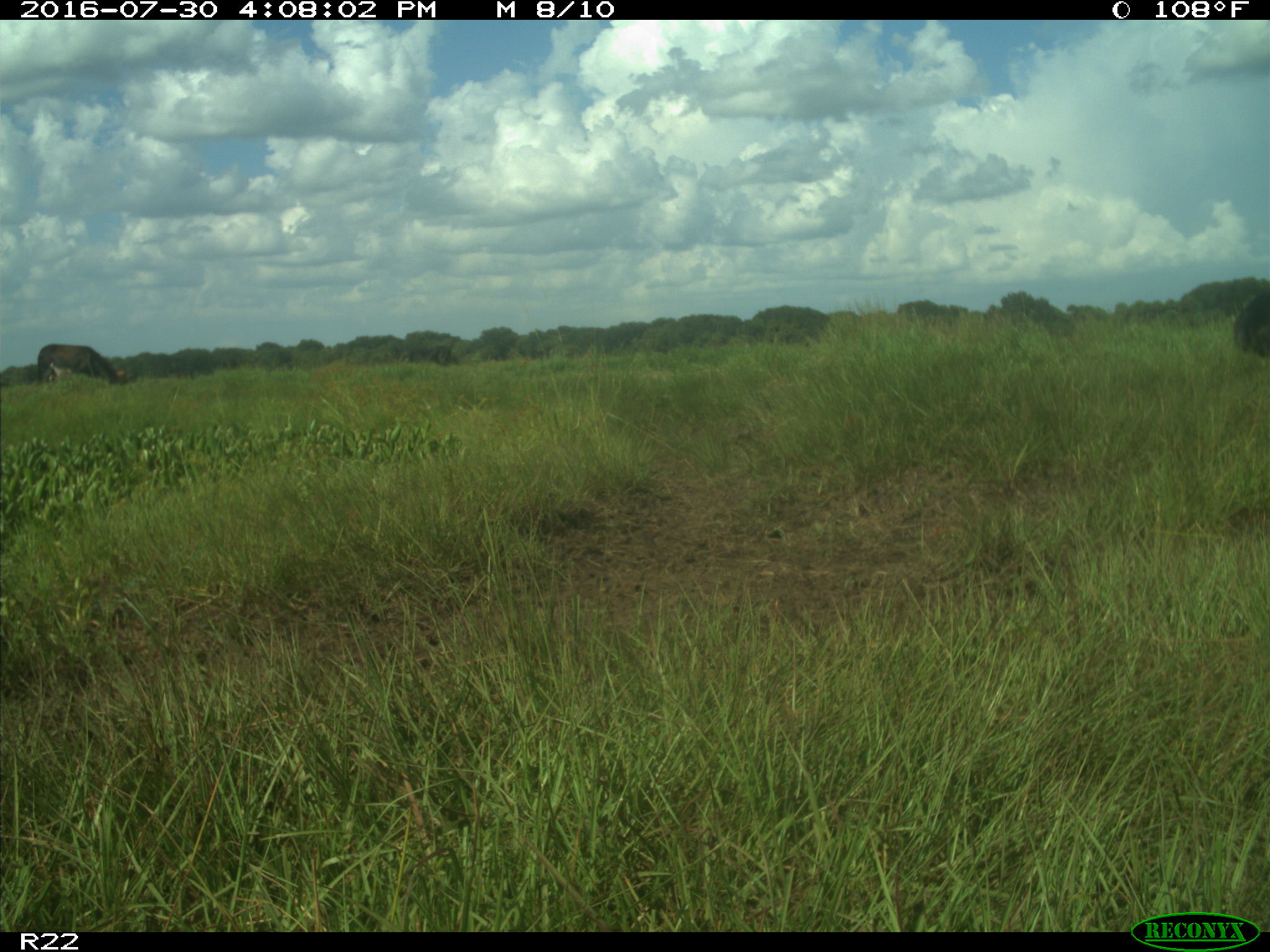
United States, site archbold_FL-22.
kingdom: Animalia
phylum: Chordata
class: Mammalia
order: Artiodactyla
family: Bovidae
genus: Bos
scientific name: Bos taurus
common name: domestic cow